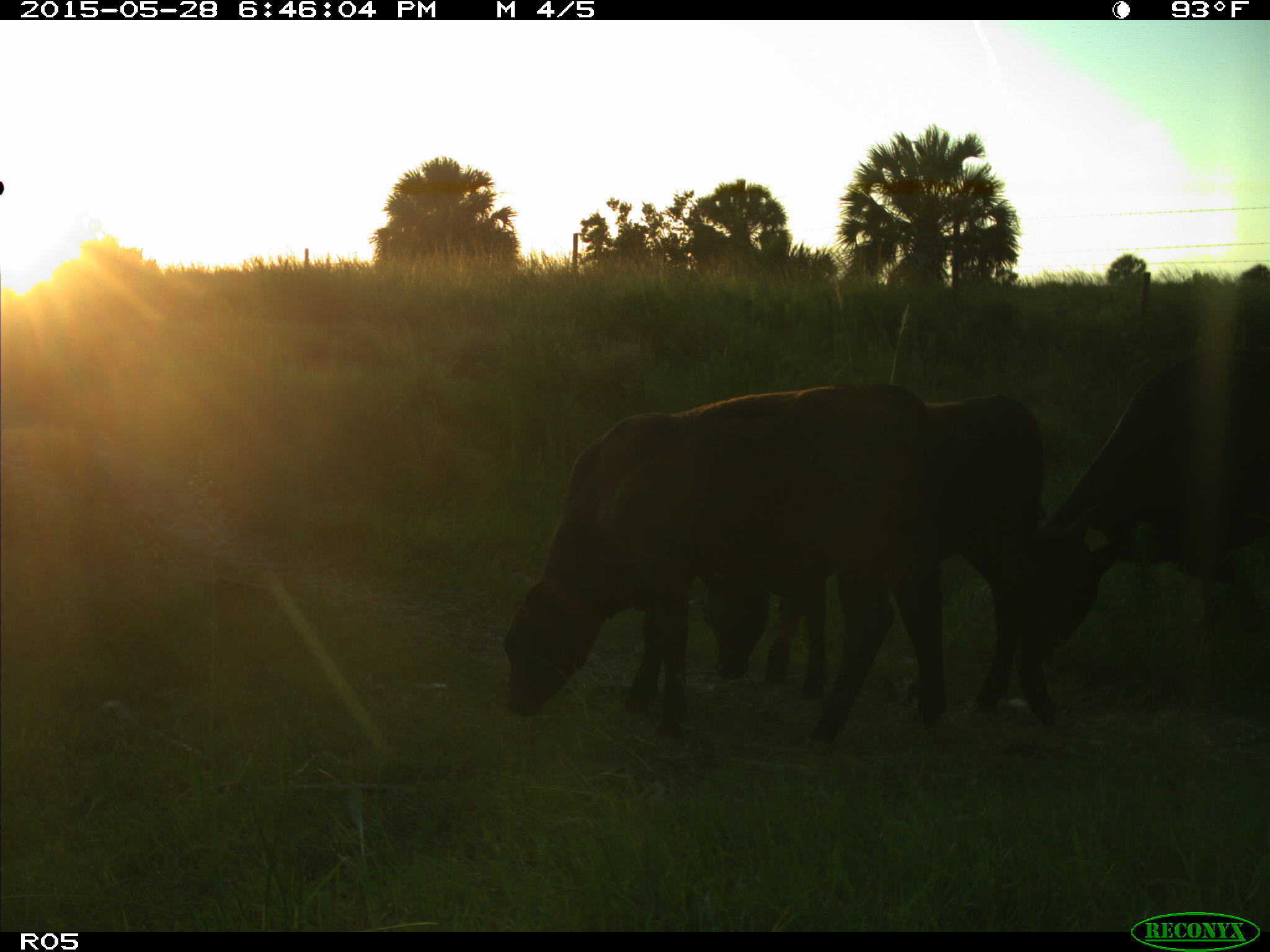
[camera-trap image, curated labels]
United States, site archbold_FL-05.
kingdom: Animalia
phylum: Chordata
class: Mammalia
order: Artiodactyla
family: Bovidae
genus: Bos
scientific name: Bos taurus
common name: domestic cow